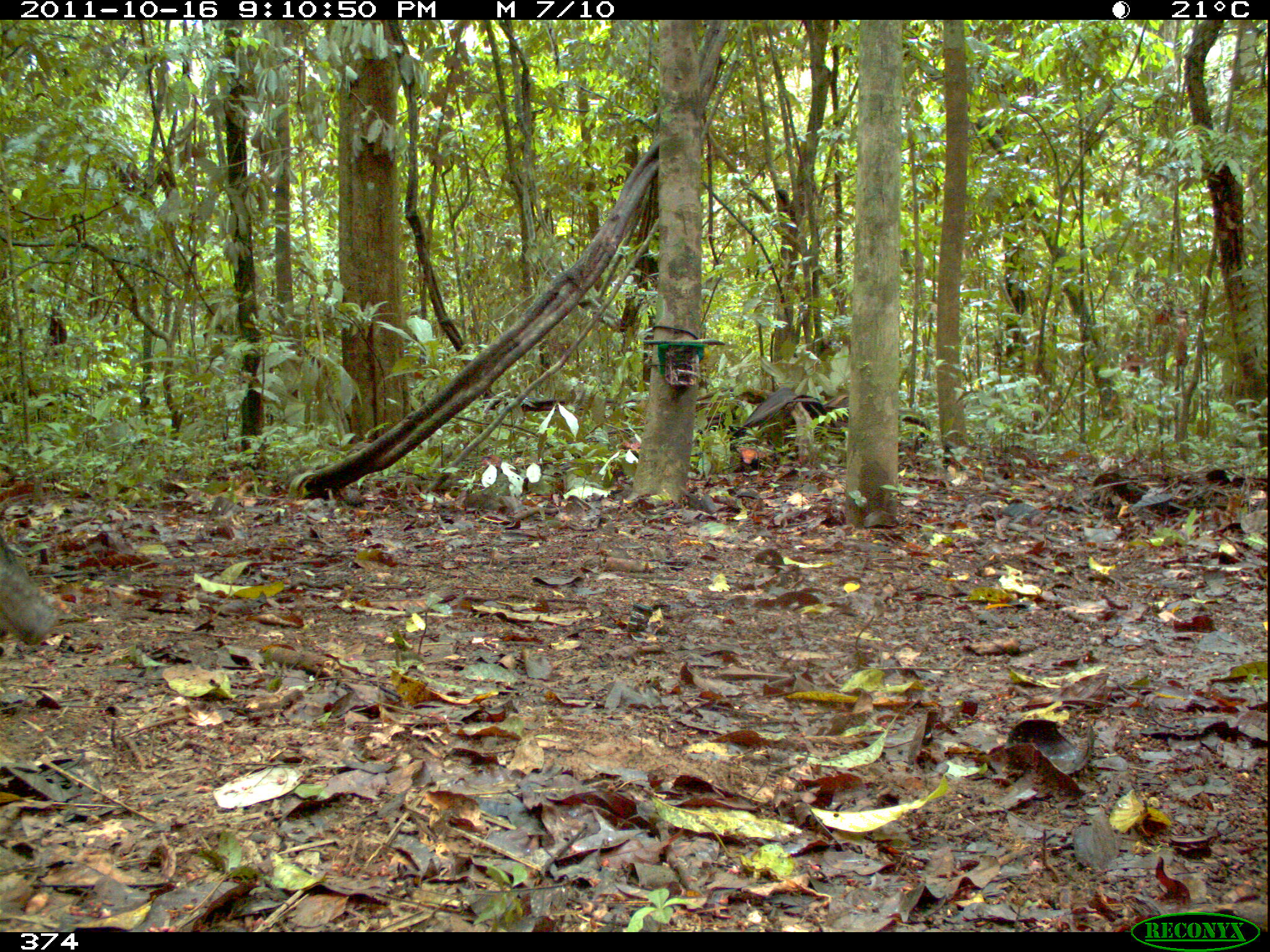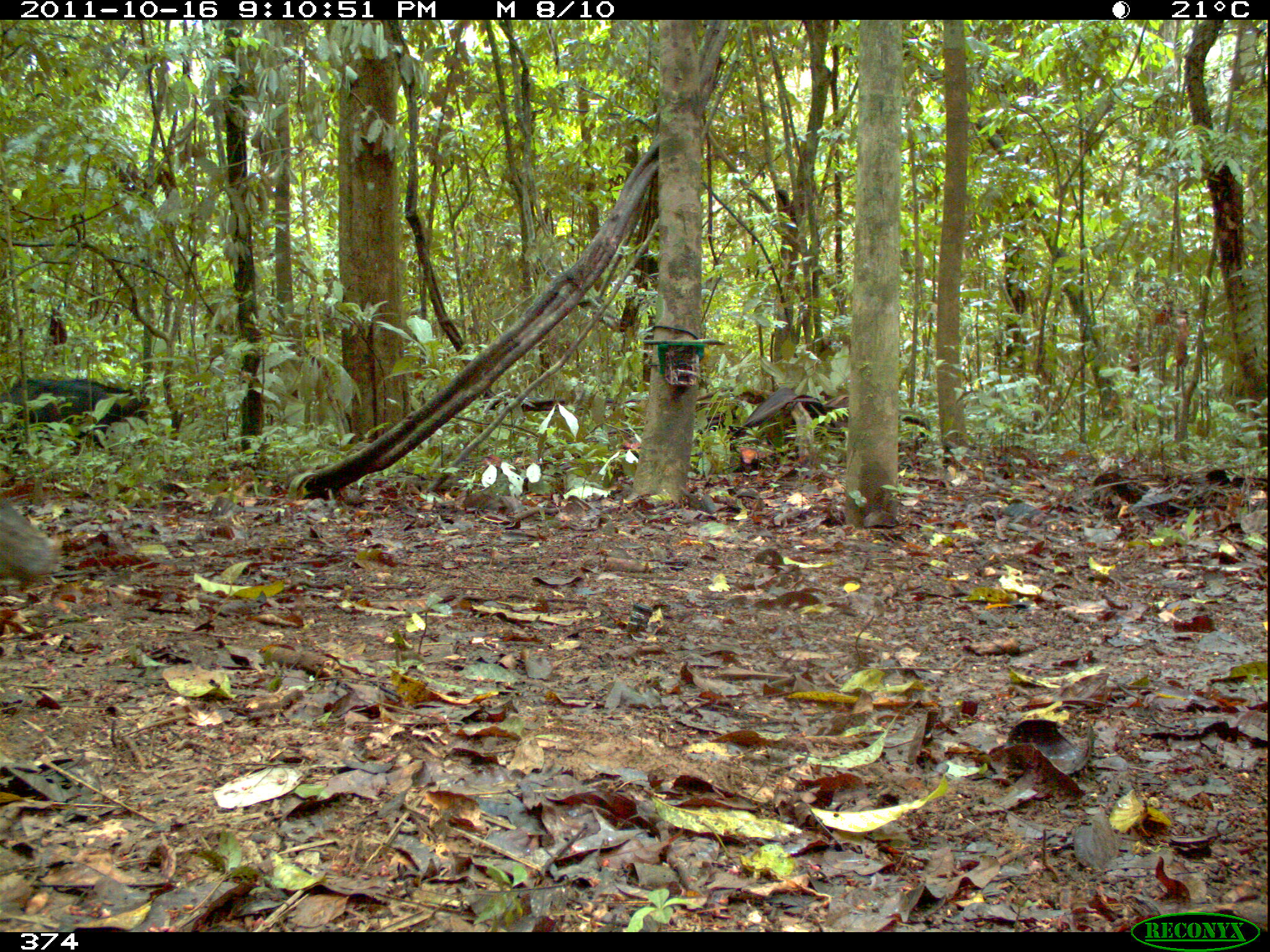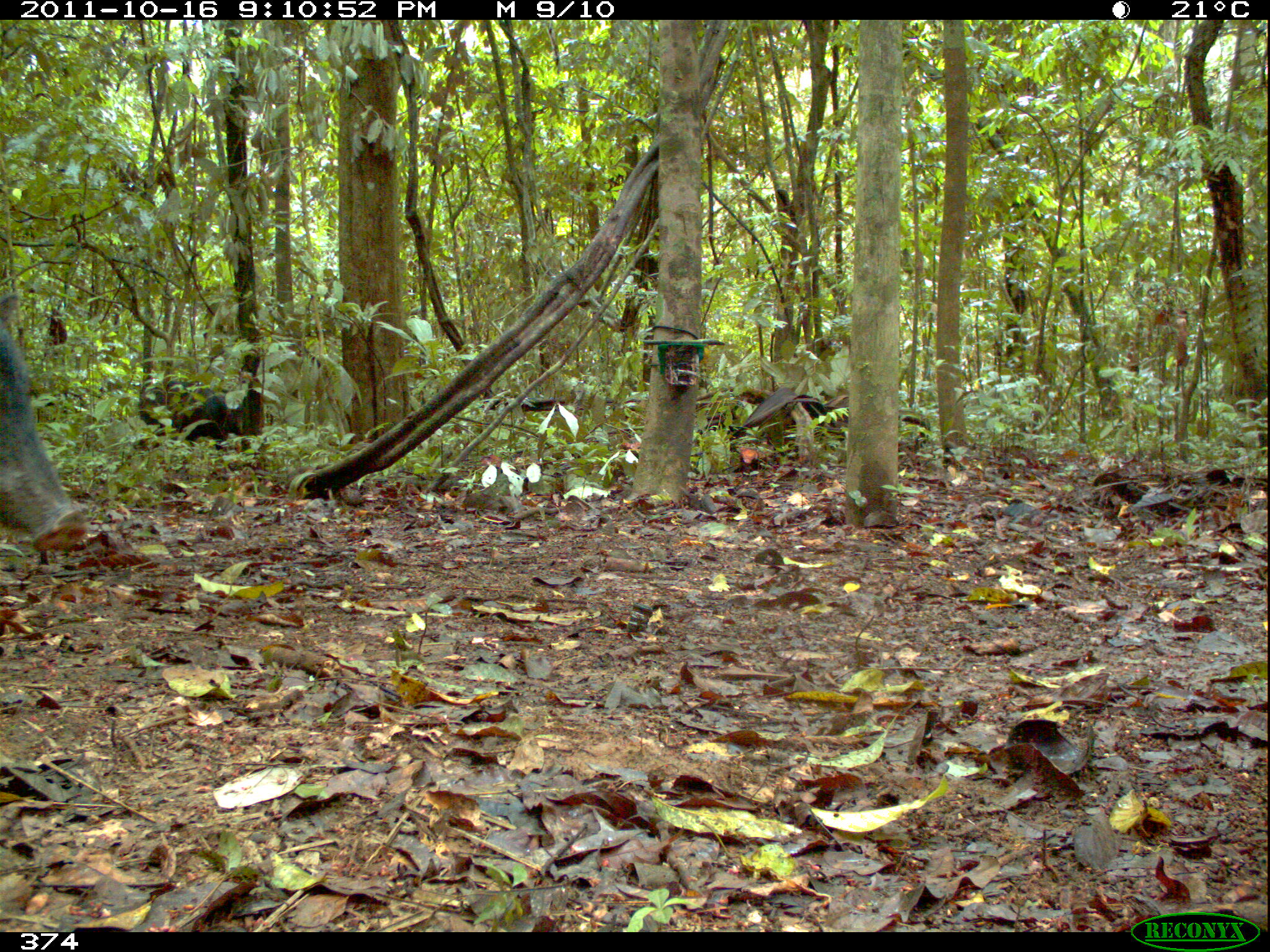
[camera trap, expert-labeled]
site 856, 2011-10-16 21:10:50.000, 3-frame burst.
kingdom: Animalia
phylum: Chordata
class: Mammalia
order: Artiodactyla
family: Tayassuidae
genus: Tayassu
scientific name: Tayassu pecari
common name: white-lipped peccary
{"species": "Tayassu pecari (white-lipped peccary)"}